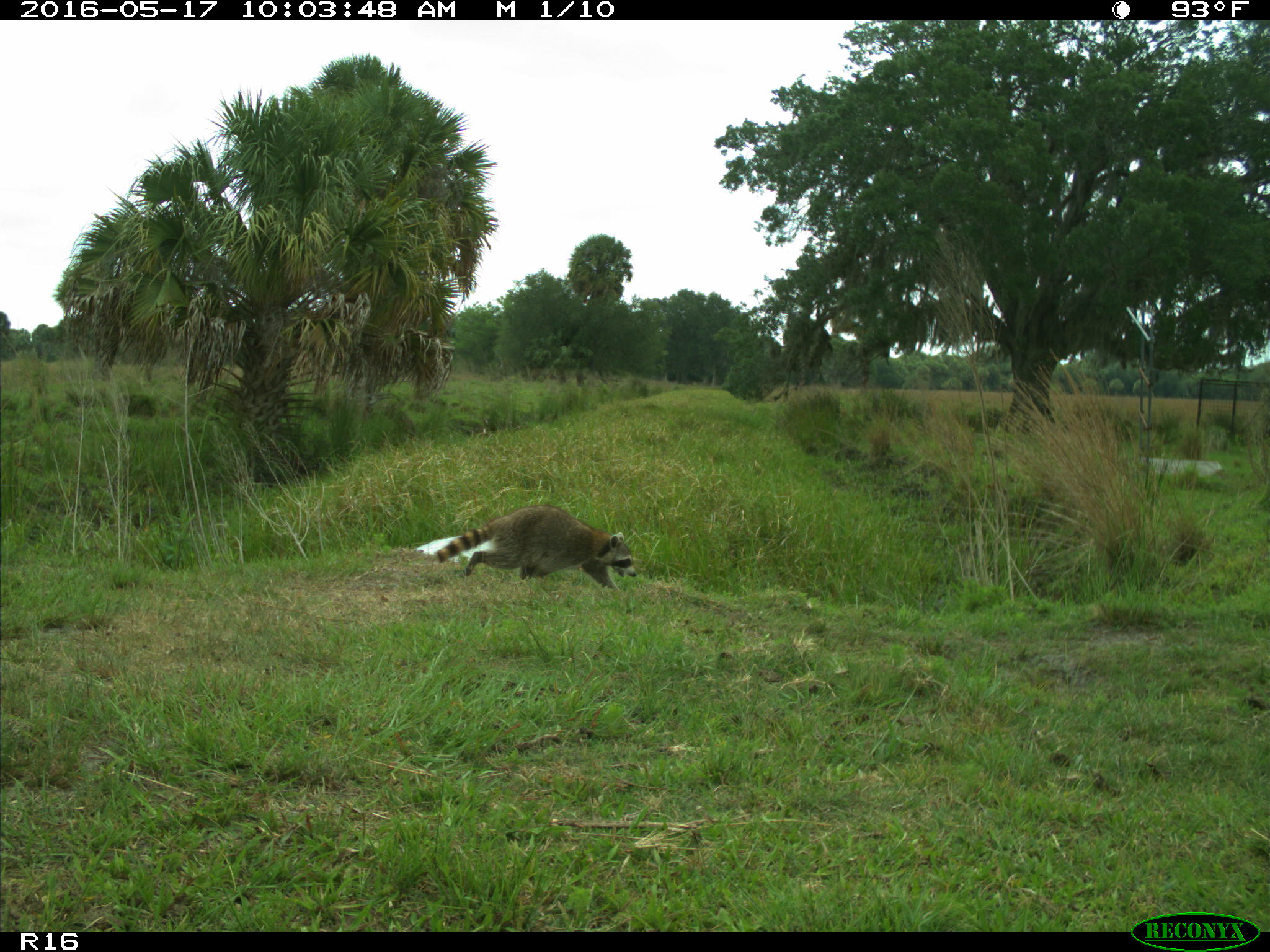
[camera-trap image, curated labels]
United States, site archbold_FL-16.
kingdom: Animalia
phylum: Chordata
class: Mammalia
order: Carnivora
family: Procyonidae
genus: Procyon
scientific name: Procyon lotor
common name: common raccoon